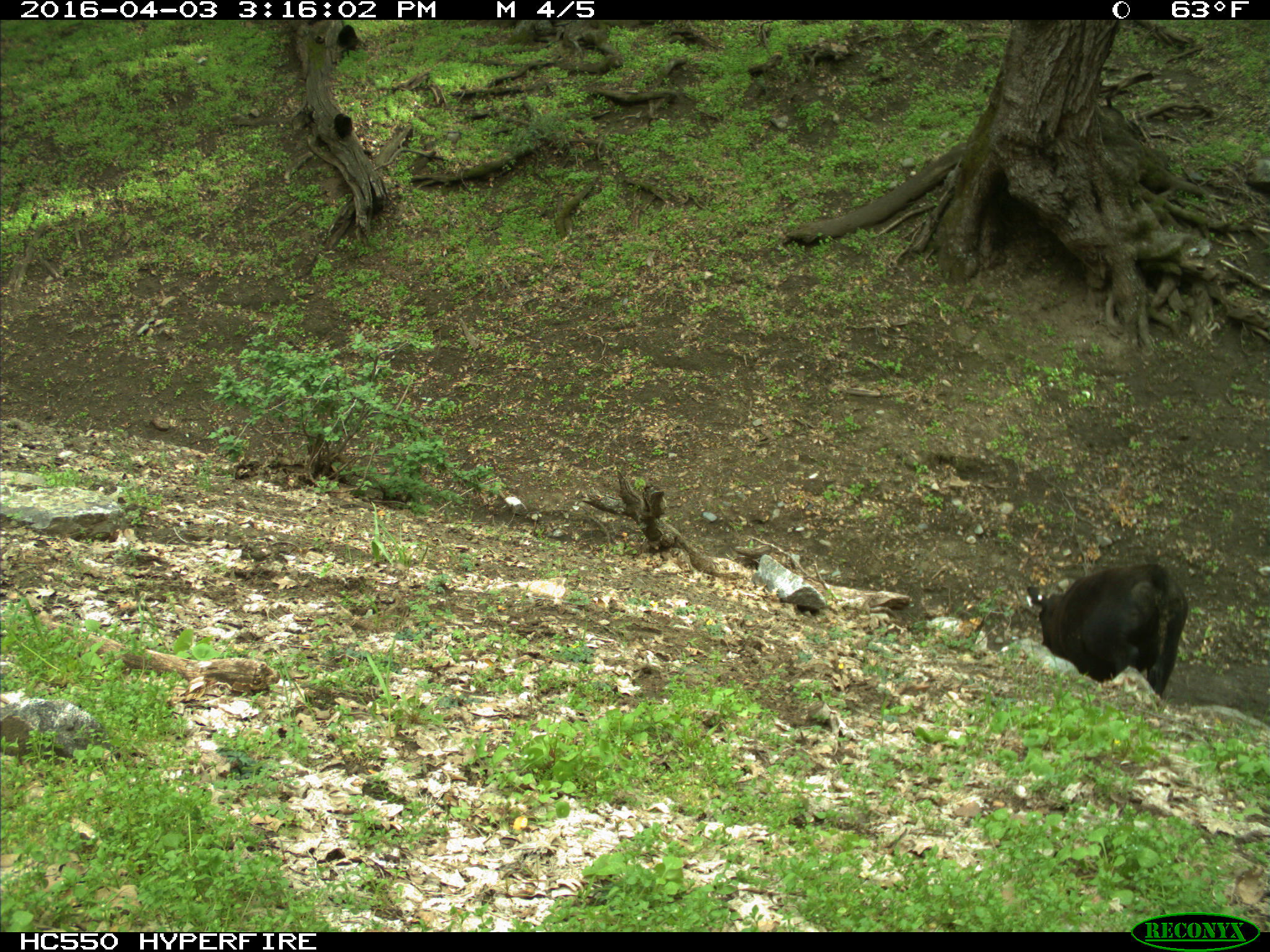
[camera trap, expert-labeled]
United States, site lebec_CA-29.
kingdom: Animalia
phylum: Chordata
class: Mammalia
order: Artiodactyla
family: Bovidae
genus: Bos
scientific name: Bos taurus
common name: domestic cow